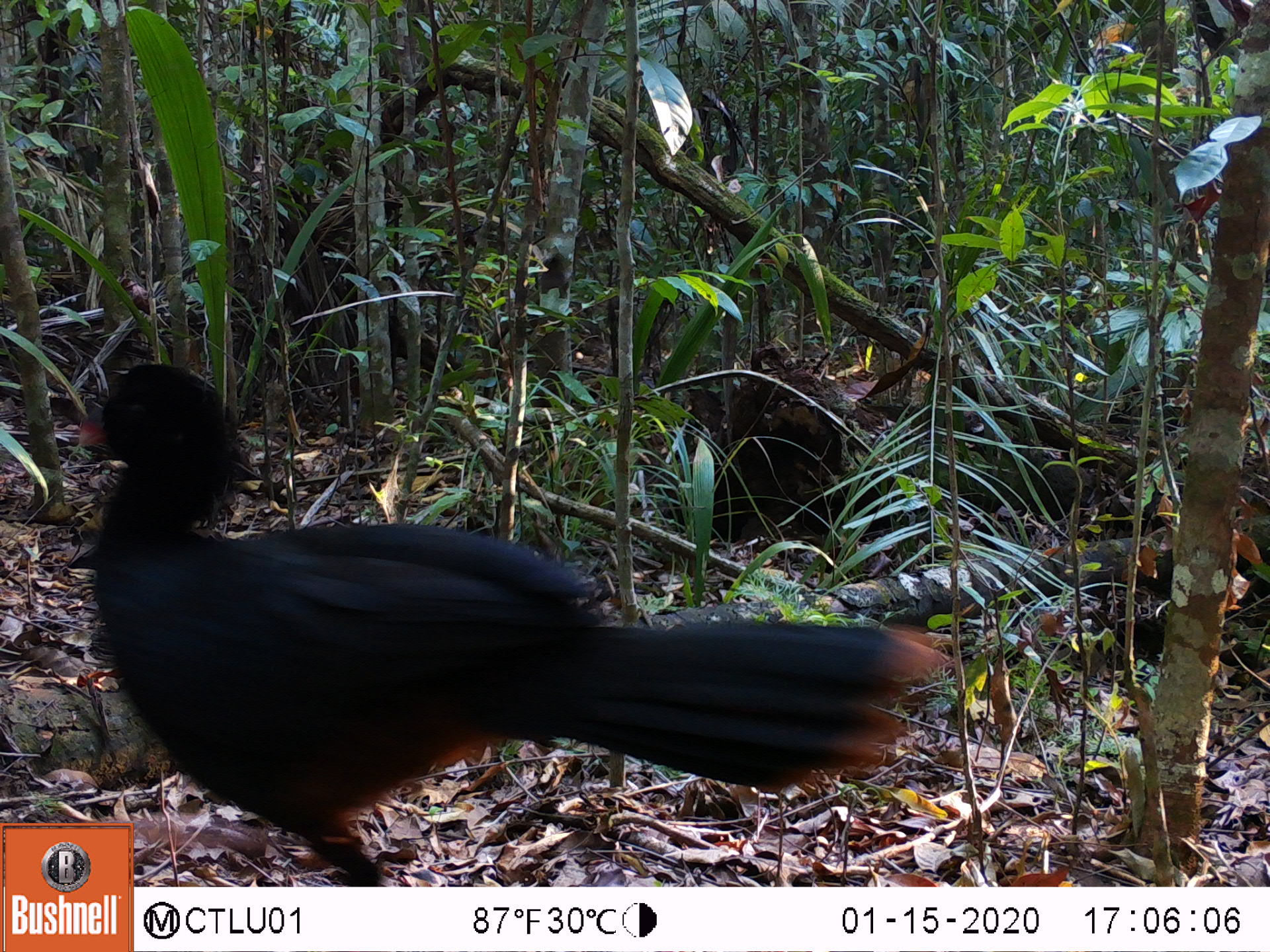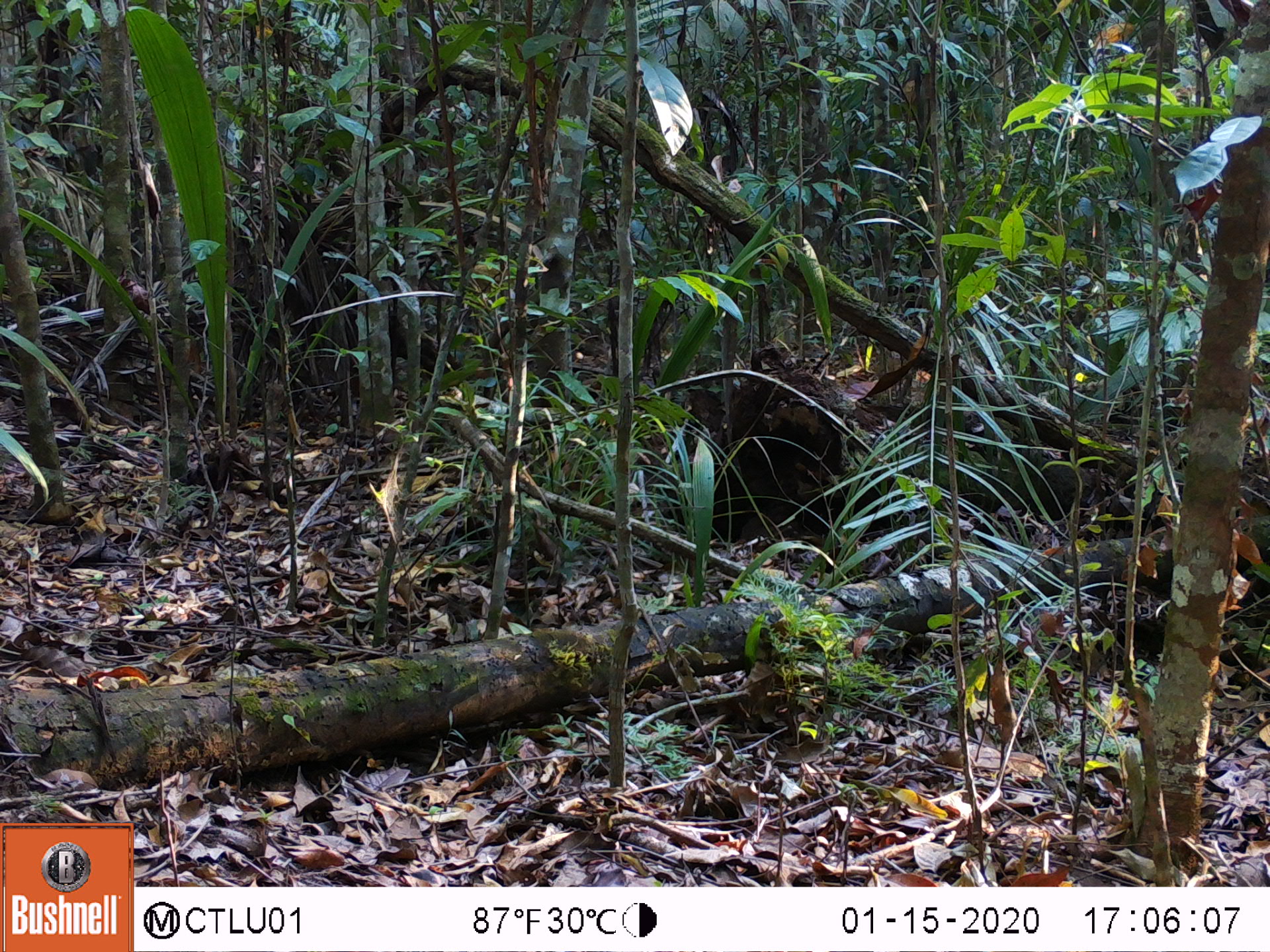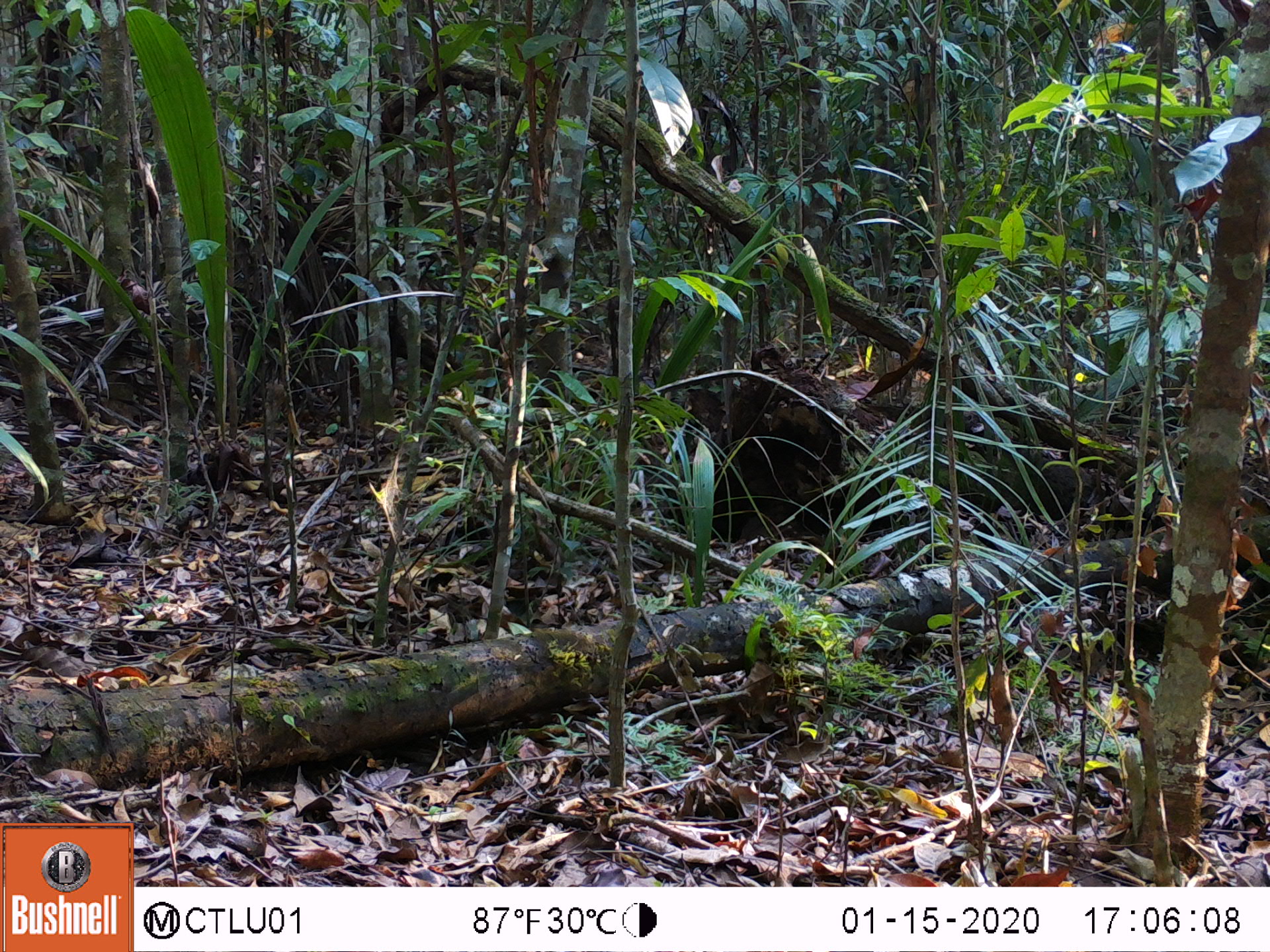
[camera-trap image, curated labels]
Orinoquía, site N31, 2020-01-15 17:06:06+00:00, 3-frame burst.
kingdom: Animalia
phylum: Chordata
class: Aves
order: Galliformes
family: Cracidae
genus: Mitu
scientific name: Mitu salvini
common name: salvin's currasow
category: salvins curassow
Salvins curassow (salvin's currasow) (Mitu salvini).